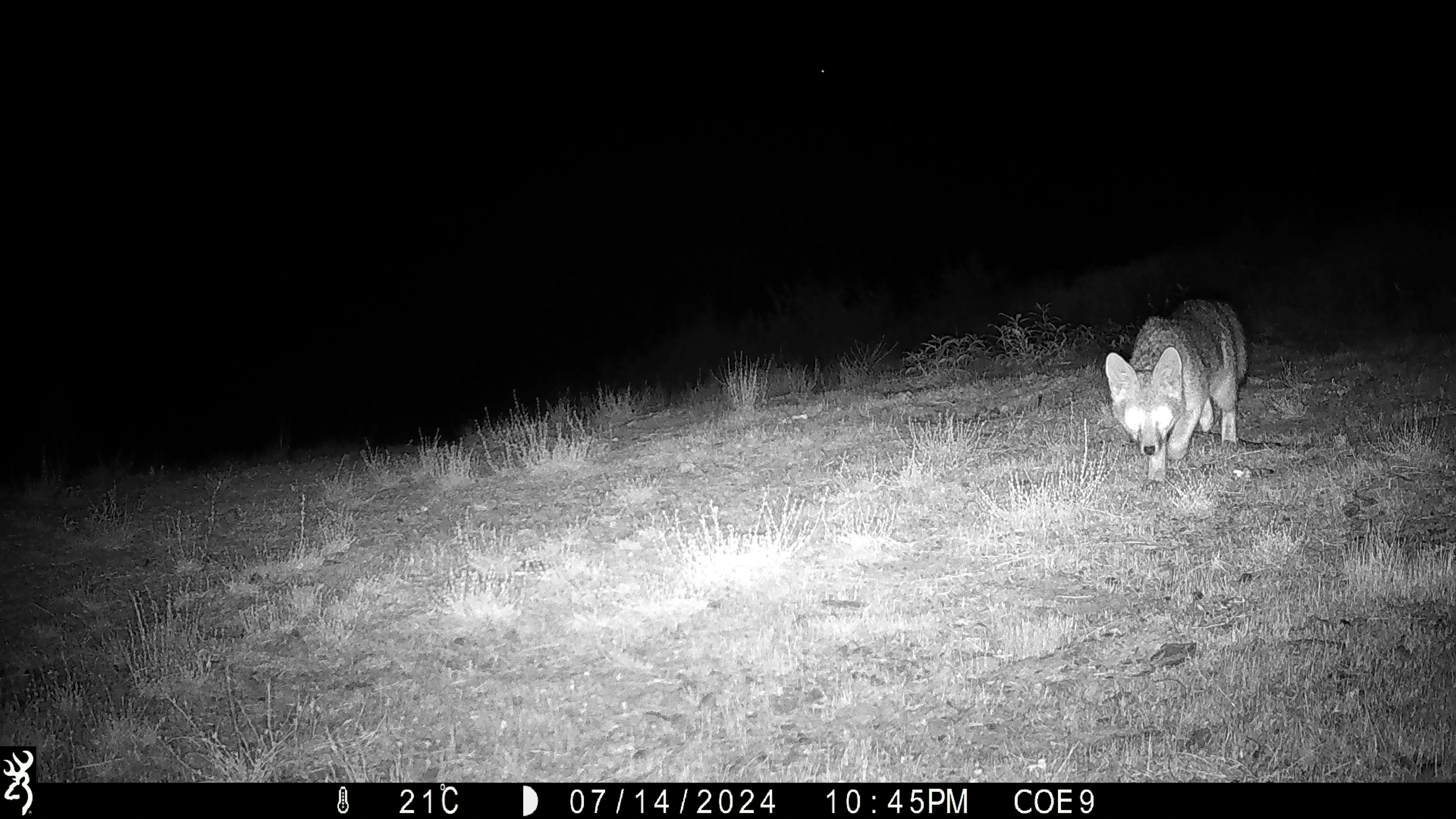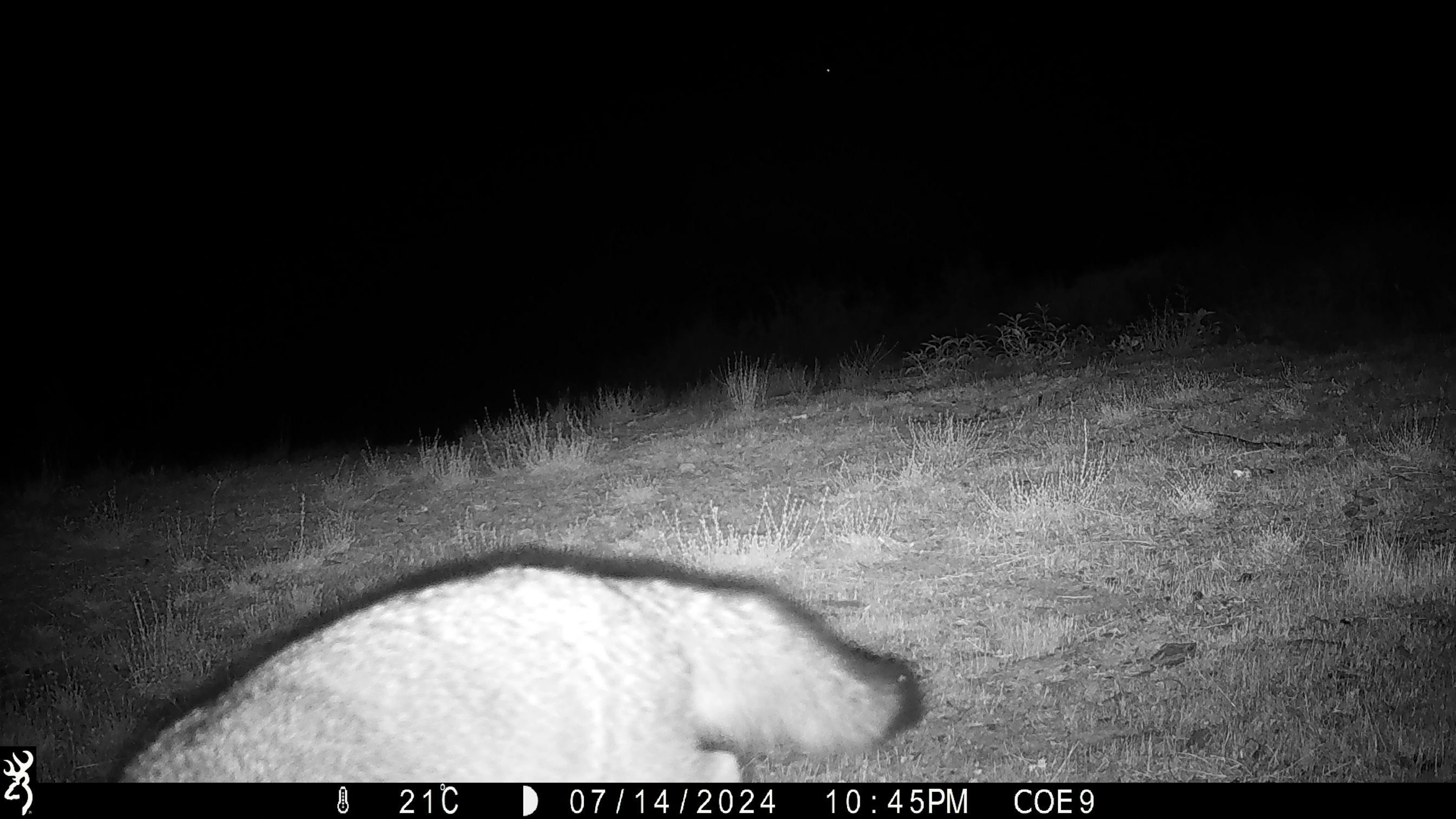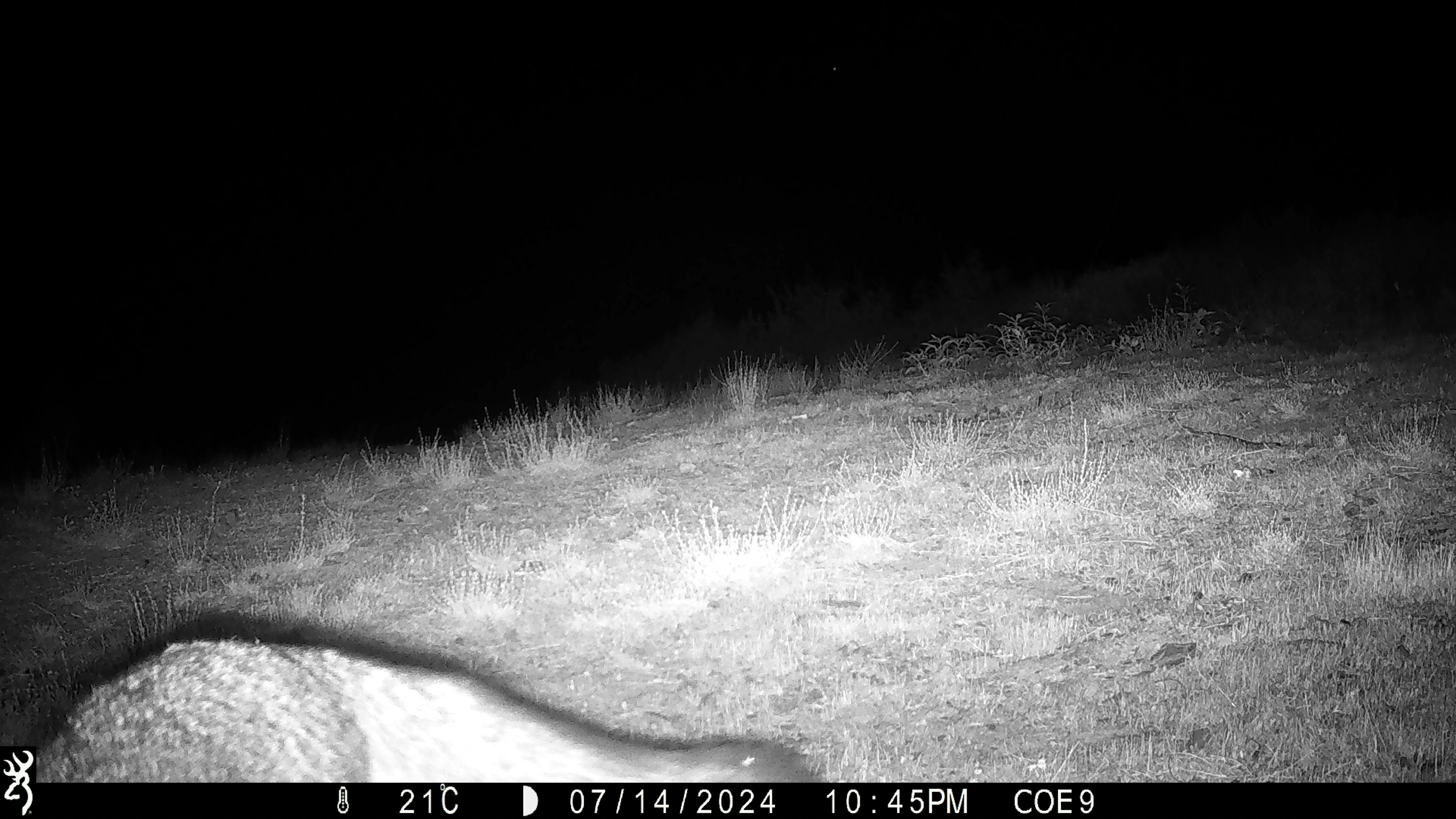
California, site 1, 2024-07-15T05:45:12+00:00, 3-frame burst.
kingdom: Animalia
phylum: Chordata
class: Mammalia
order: Carnivora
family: Canidae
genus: Urocyon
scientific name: Urocyon cinereoargenteus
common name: gray fox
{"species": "gray fox (Urocyon cinereoargenteus)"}